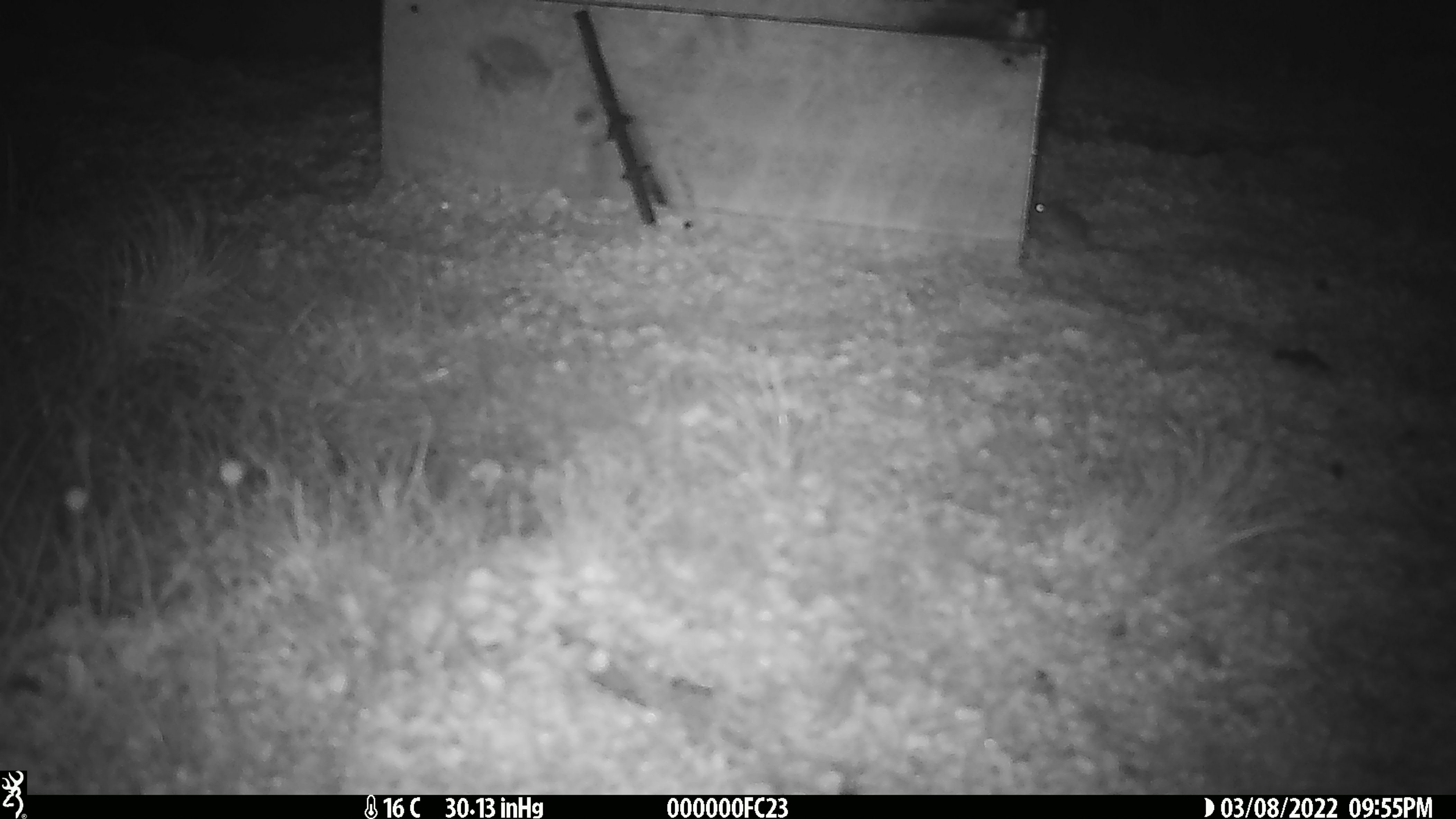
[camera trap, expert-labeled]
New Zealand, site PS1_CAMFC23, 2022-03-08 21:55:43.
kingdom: Animalia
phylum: Chordata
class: Mammalia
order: Rodentia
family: Muridae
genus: Mus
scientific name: Mus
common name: mouse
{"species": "mouse (Mus)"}